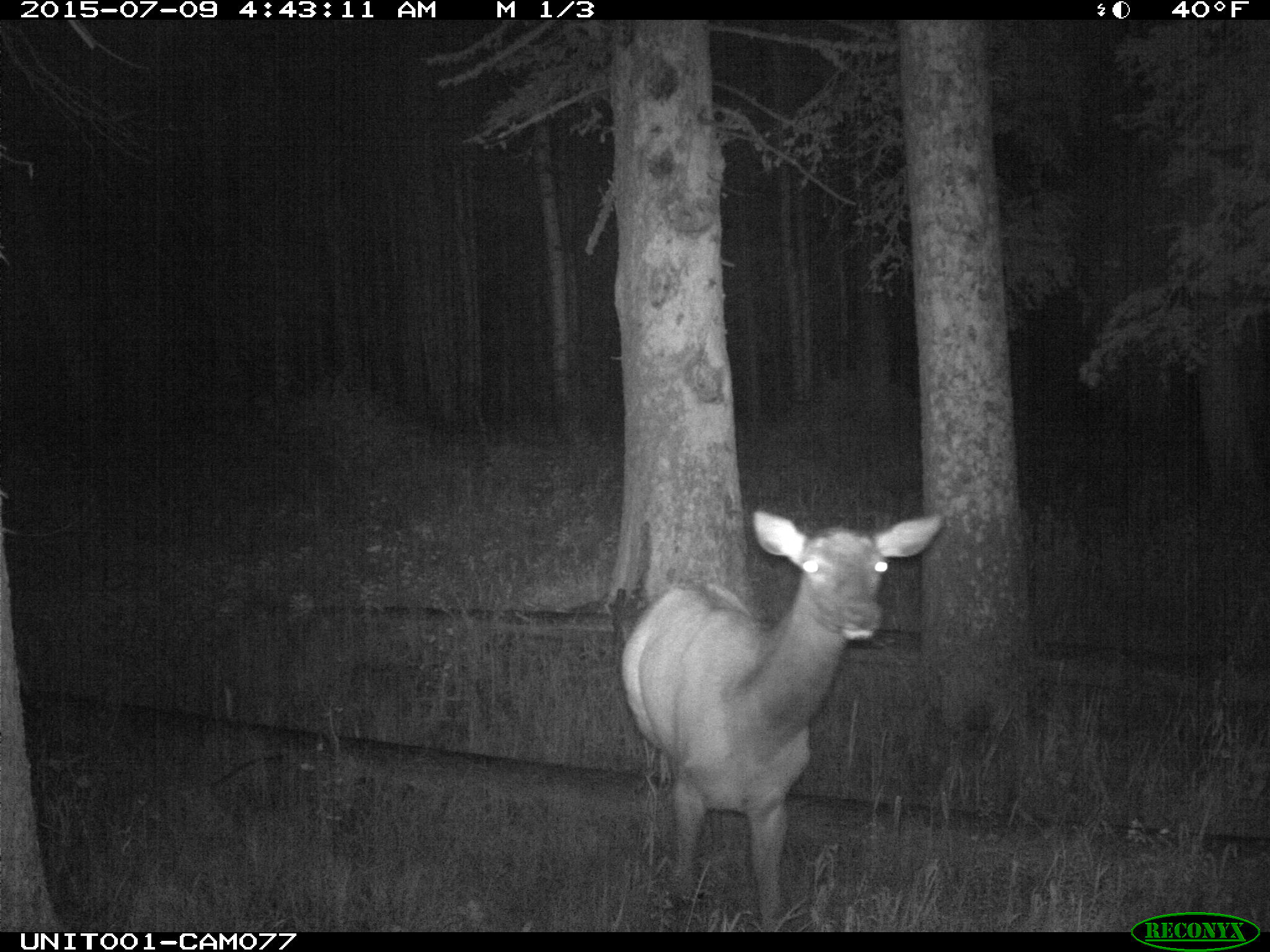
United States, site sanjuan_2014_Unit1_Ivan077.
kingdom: Animalia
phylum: Chordata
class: Mammalia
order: Artiodactyla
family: Cervidae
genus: Cervus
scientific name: Cervus elaphus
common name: red deer